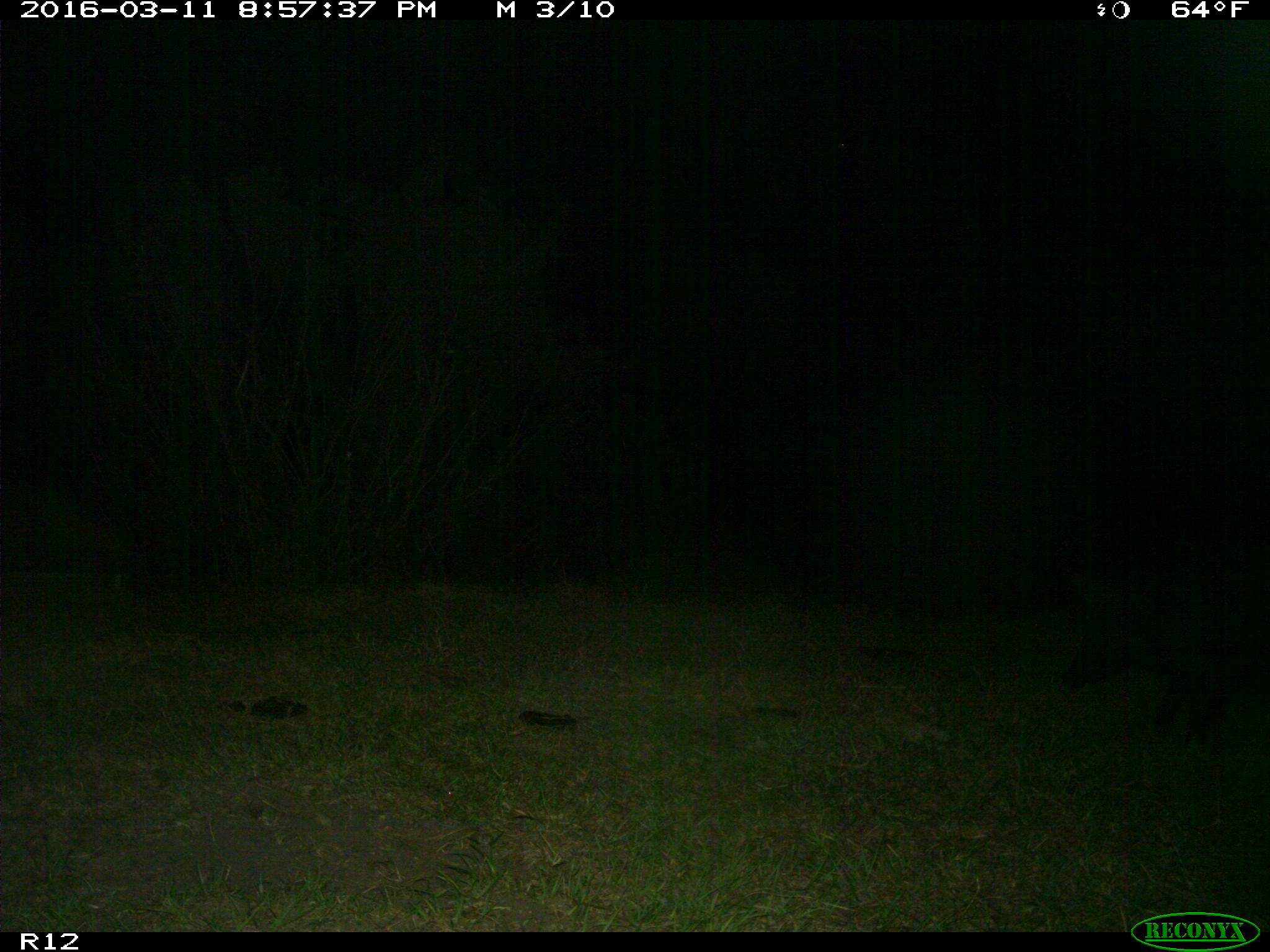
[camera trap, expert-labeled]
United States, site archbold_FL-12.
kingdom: Animalia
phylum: Chordata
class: Mammalia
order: Artiodactyla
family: Suidae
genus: Sus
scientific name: Sus scrofa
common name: wild boar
Sus scrofa (wild boar).